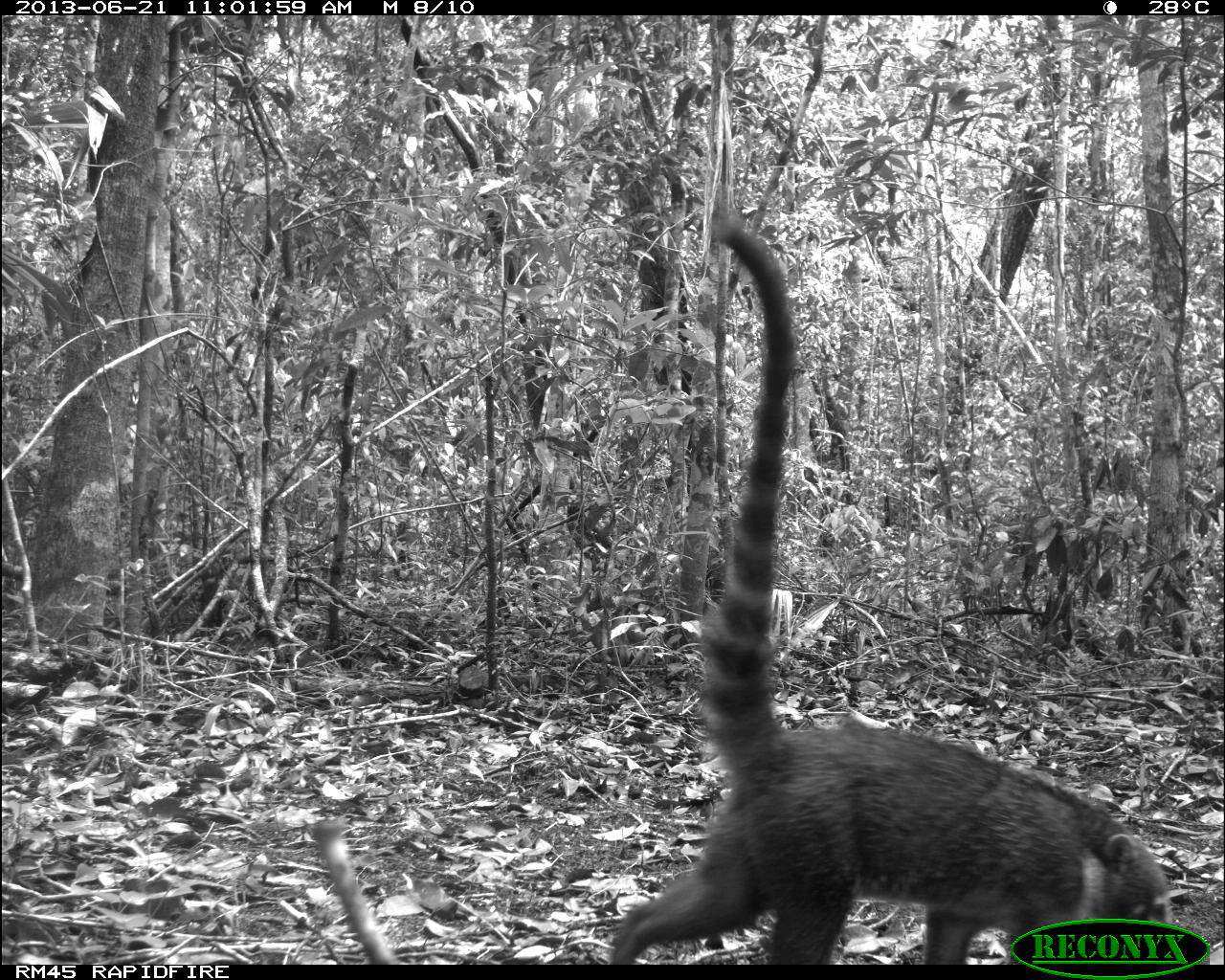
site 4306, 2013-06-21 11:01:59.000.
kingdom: Animalia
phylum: Chordata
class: Mammalia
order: Carnivora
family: Procyonidae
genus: Nasua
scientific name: Nasua narica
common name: white-nosed coati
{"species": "Nasua narica (white-nosed coati)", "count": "3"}